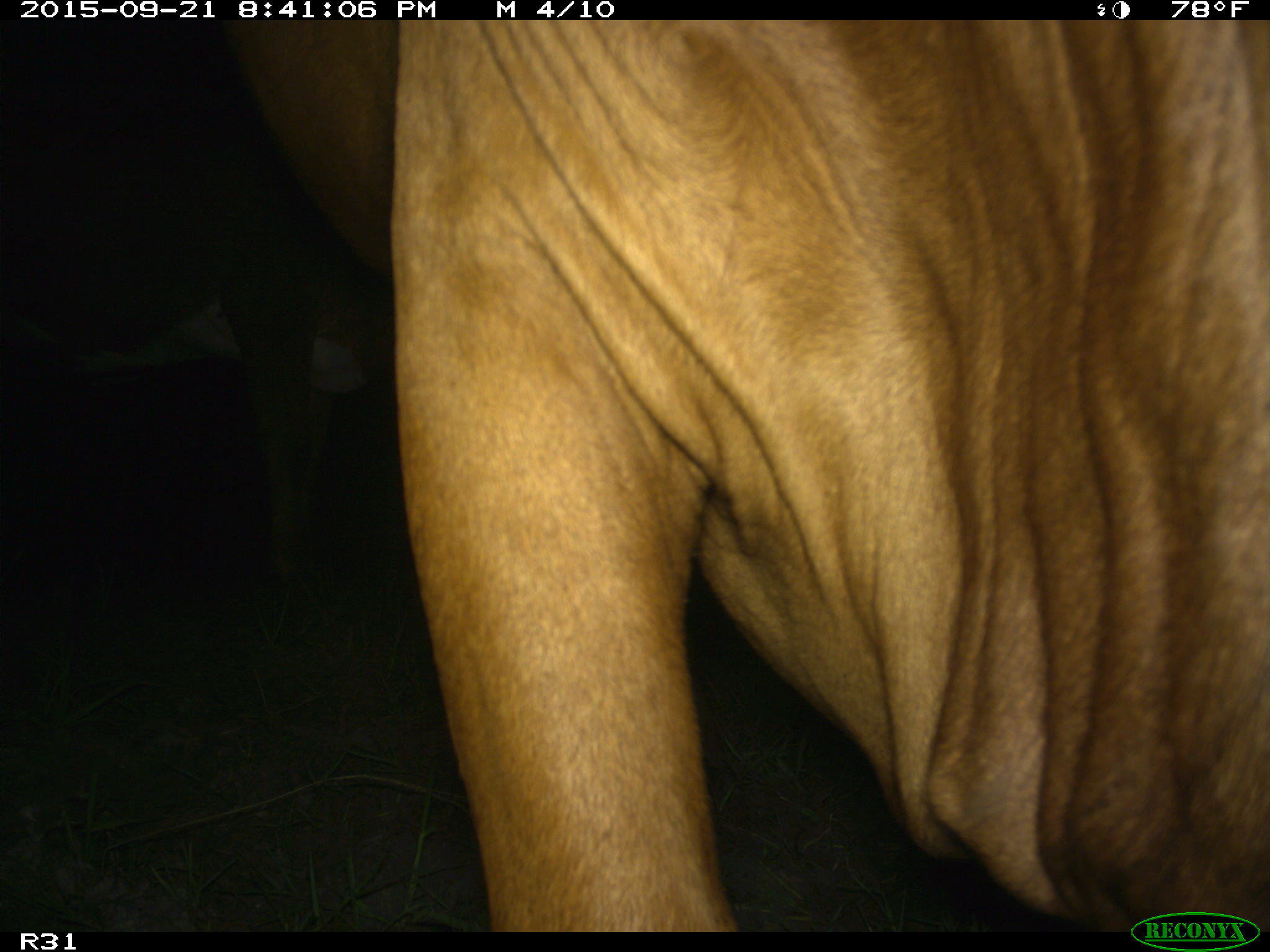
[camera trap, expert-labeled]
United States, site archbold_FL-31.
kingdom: Animalia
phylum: Chordata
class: Mammalia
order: Artiodactyla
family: Bovidae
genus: Bos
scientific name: Bos taurus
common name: domestic cow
Bos taurus (domestic cow).